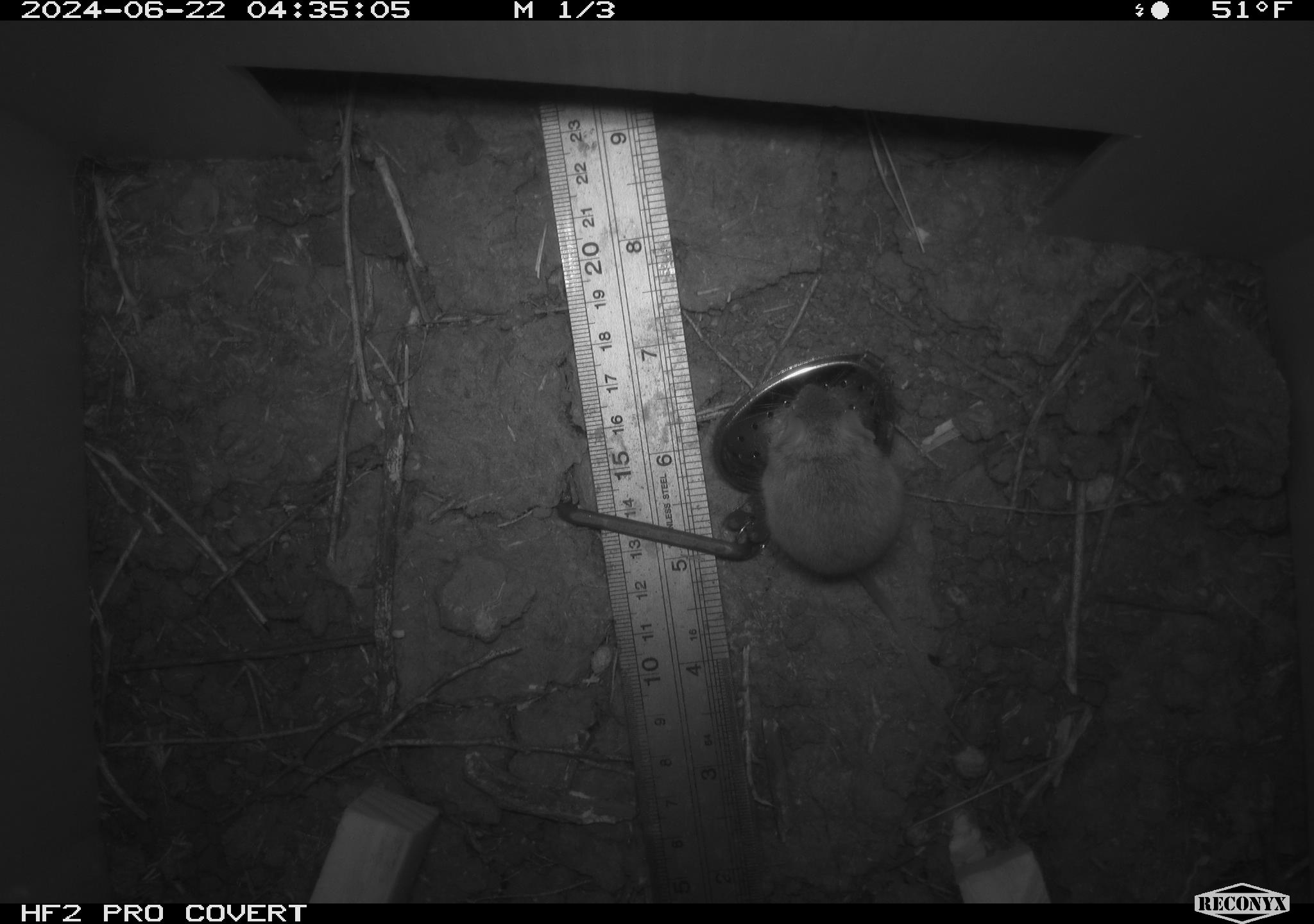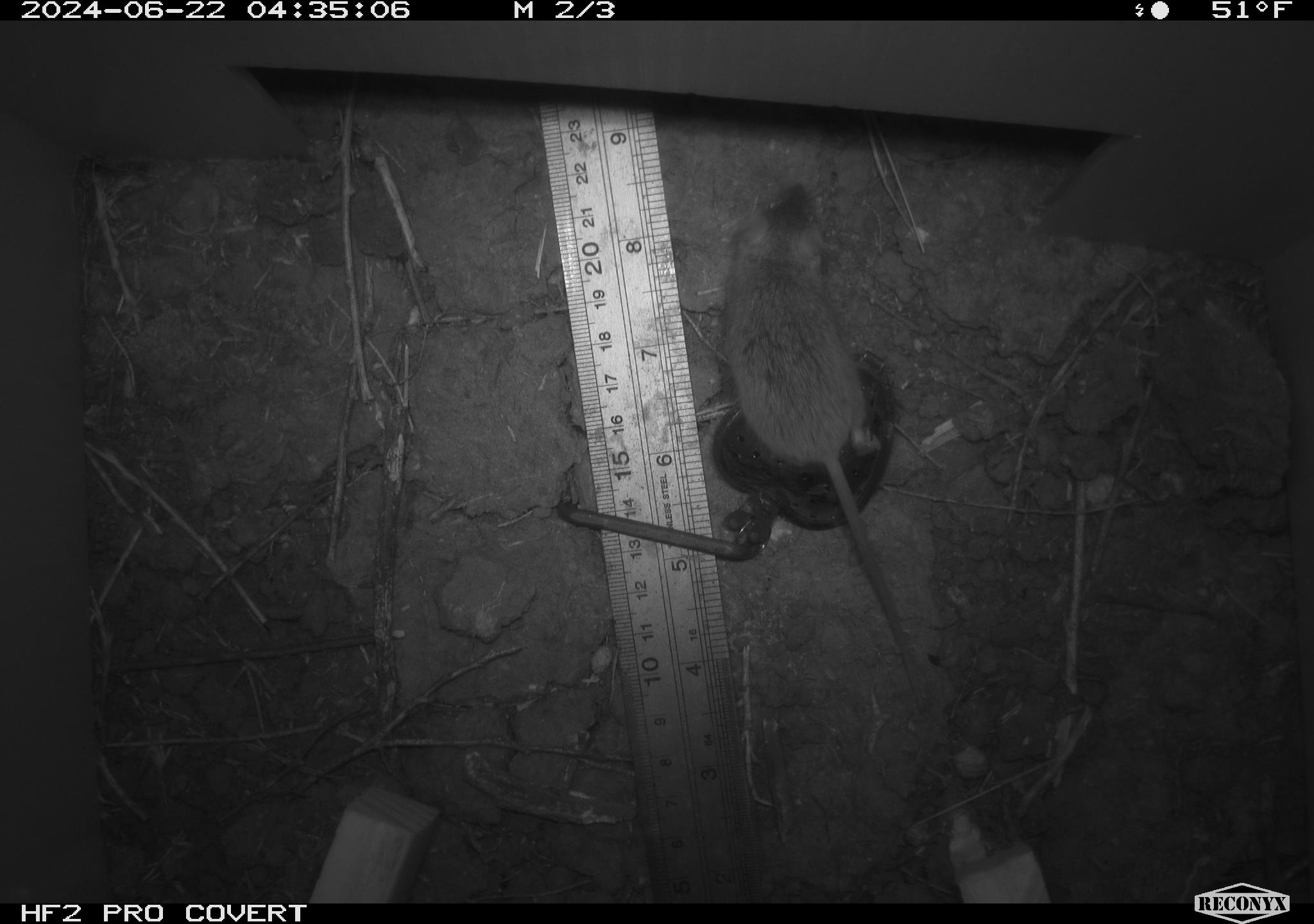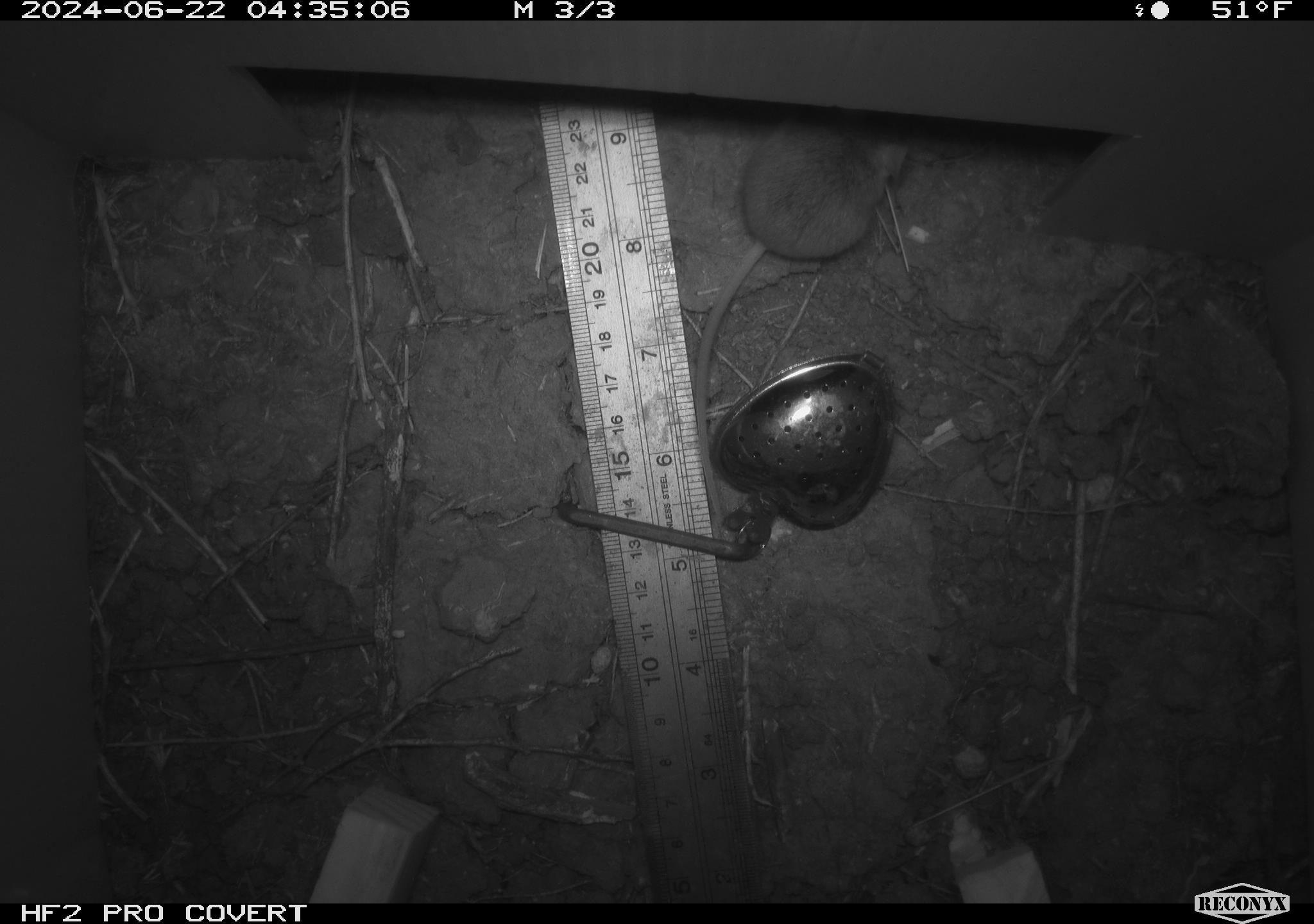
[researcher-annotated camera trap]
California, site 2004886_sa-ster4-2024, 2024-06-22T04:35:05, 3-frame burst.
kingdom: Animalia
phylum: Chordata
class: Mammalia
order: Rodentia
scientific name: Rodentia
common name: mouse species